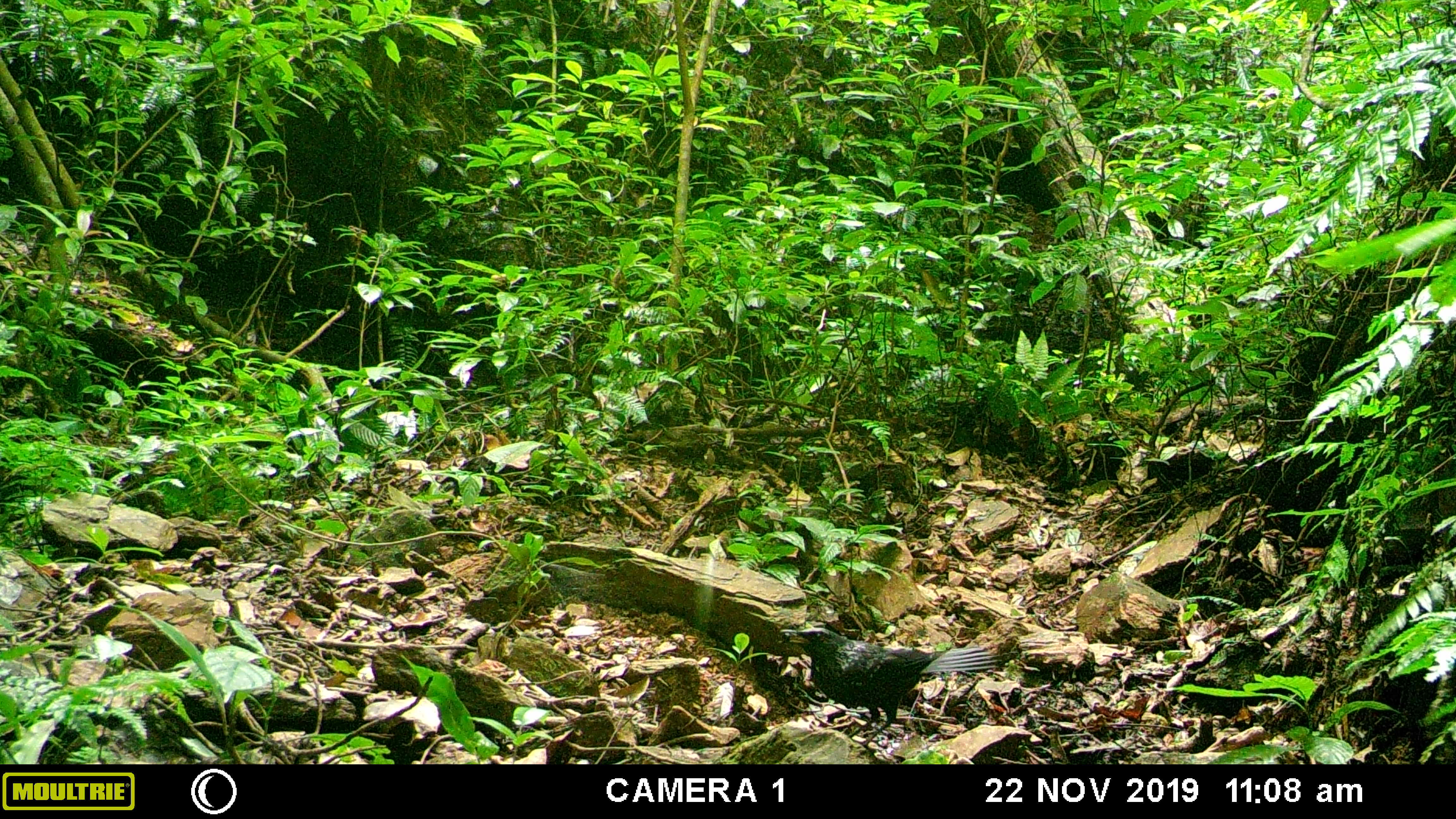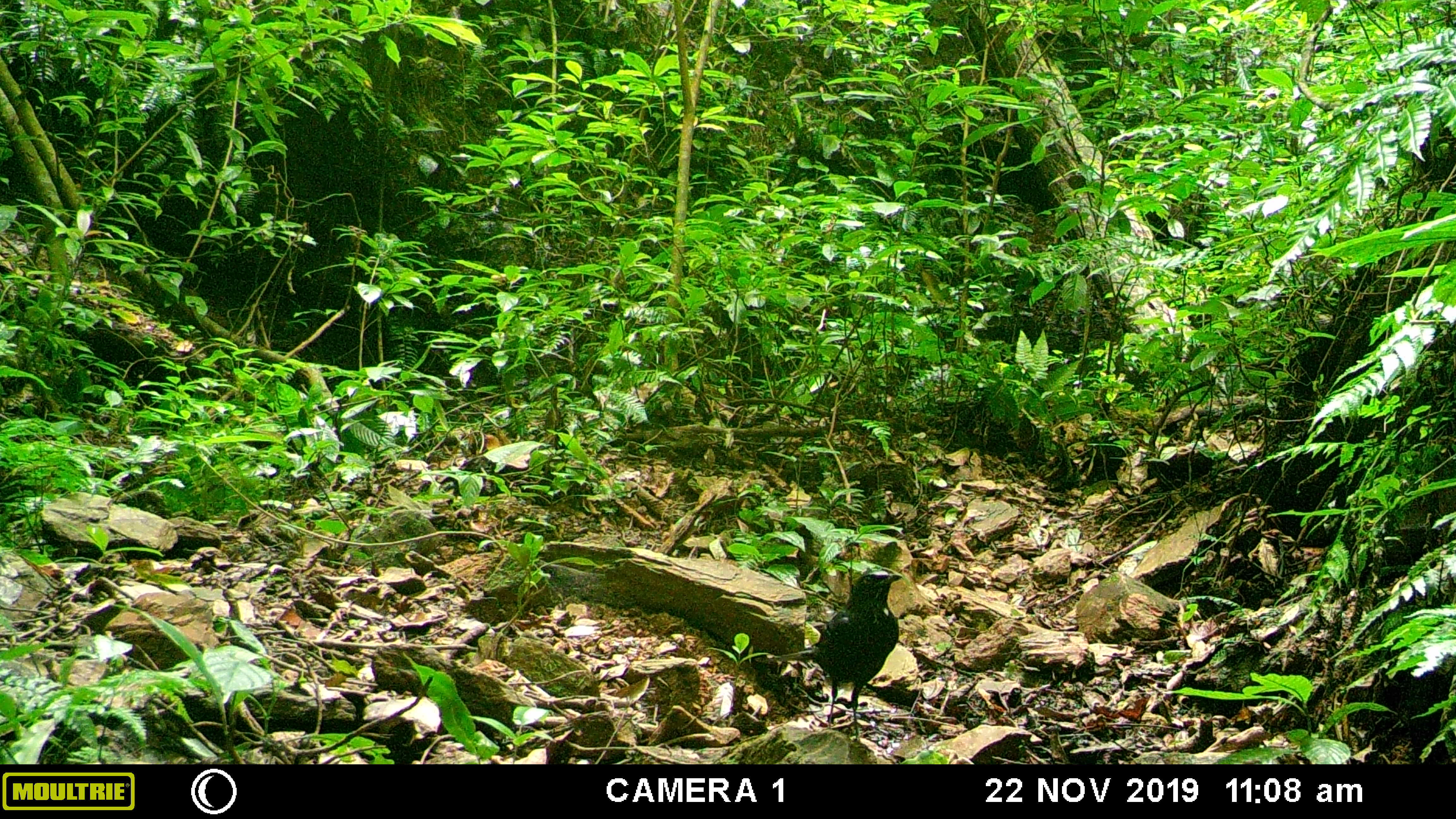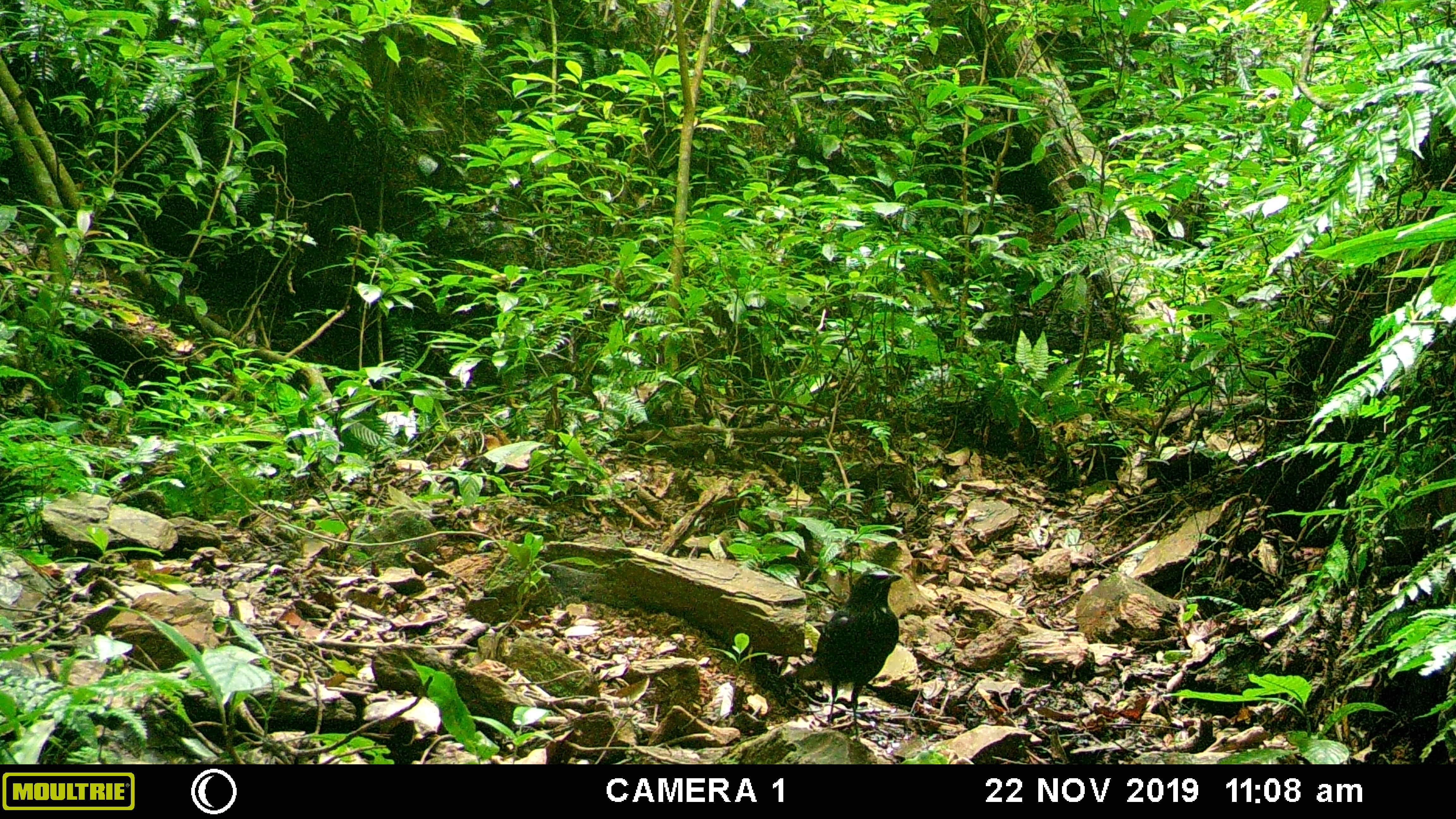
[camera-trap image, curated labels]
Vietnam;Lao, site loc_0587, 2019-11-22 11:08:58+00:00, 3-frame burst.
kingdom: Animalia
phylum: Chordata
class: Aves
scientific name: Aves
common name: bird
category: unidentified bird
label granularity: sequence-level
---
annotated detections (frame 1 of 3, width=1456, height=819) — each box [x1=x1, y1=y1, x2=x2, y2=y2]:
unidentified bird: [x1=778, y1=626, x2=1002, y2=747]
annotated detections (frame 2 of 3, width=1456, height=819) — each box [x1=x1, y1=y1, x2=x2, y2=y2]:
unidentified bird: [x1=753, y1=568, x2=902, y2=743]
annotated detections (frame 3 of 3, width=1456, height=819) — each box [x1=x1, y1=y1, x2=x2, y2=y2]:
unidentified bird: [x1=777, y1=568, x2=903, y2=743]